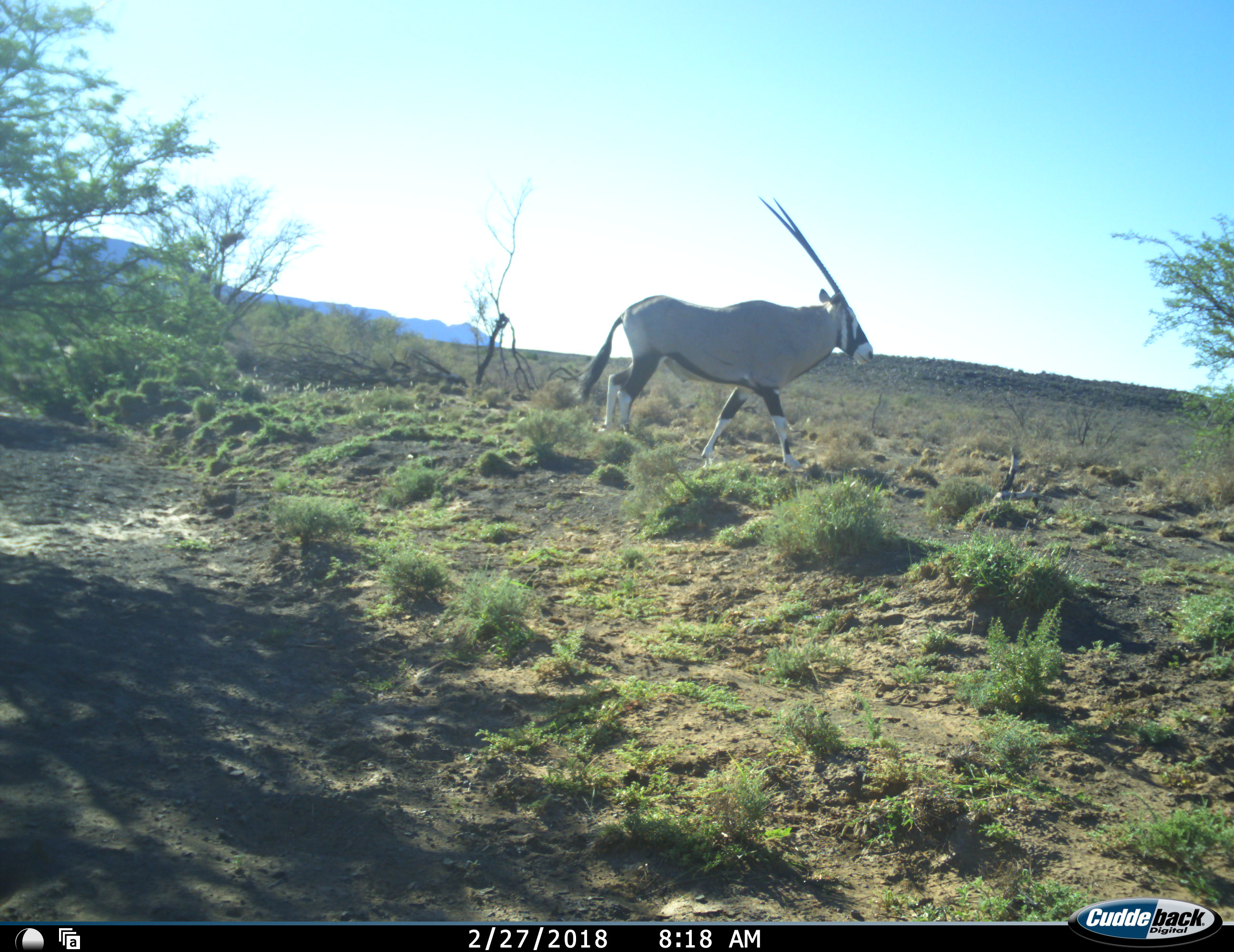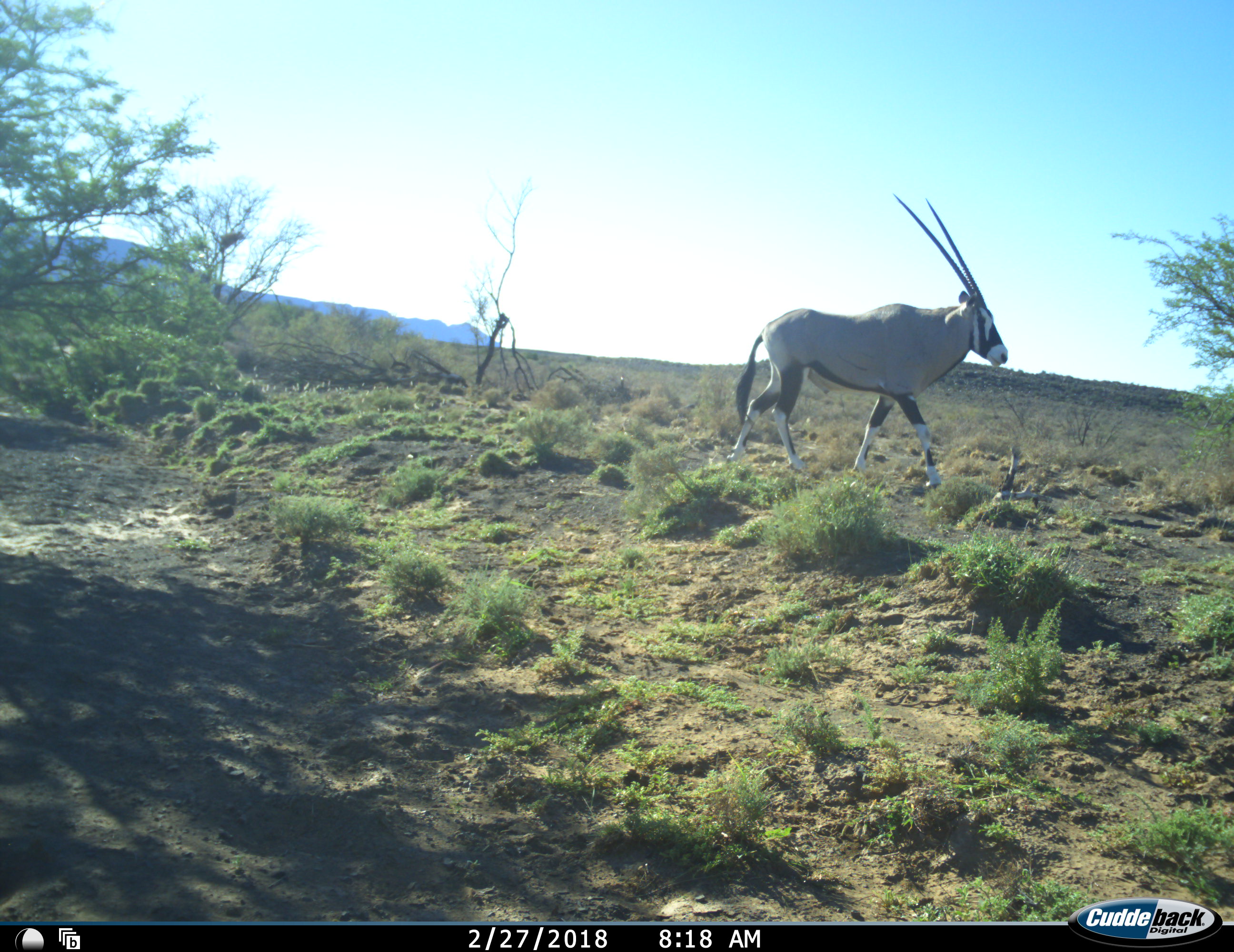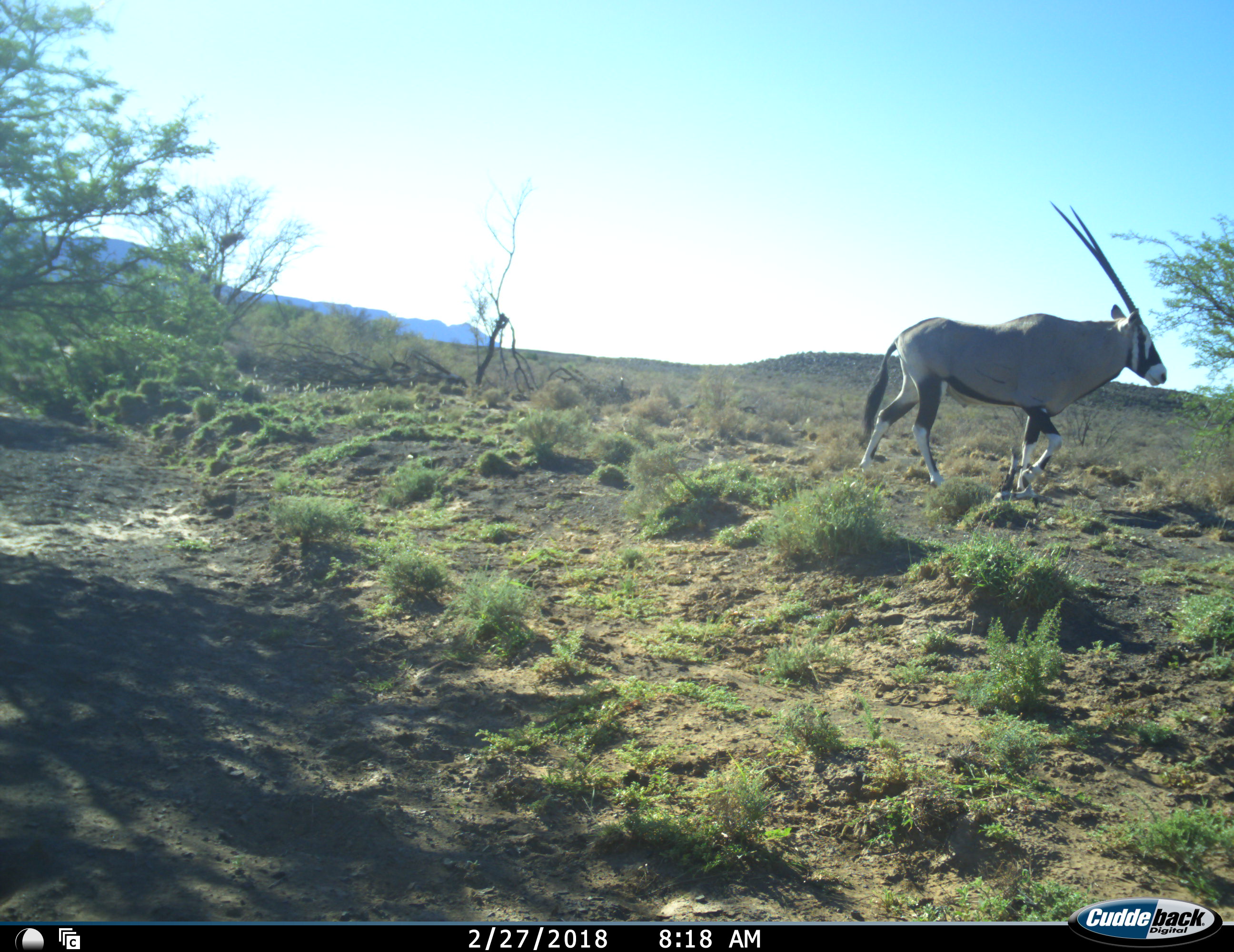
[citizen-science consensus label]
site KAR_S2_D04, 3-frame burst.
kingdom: Animalia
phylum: Chordata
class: Mammalia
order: Artiodactyla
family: Bovidae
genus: Oryx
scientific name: Oryx gazella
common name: gemsbok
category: oryx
Oryx (gemsbok) (Oryx gazella), count 1. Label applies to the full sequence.